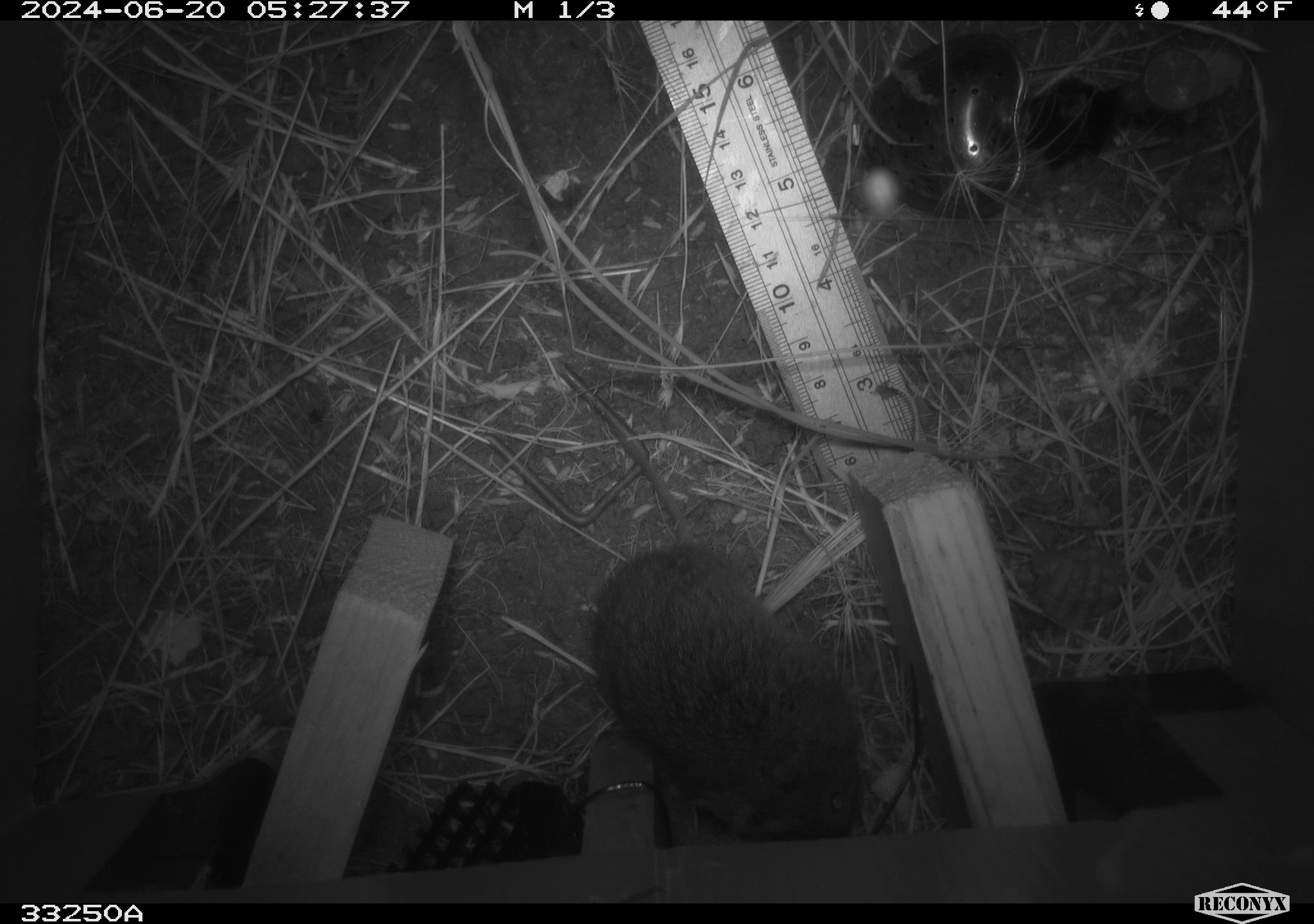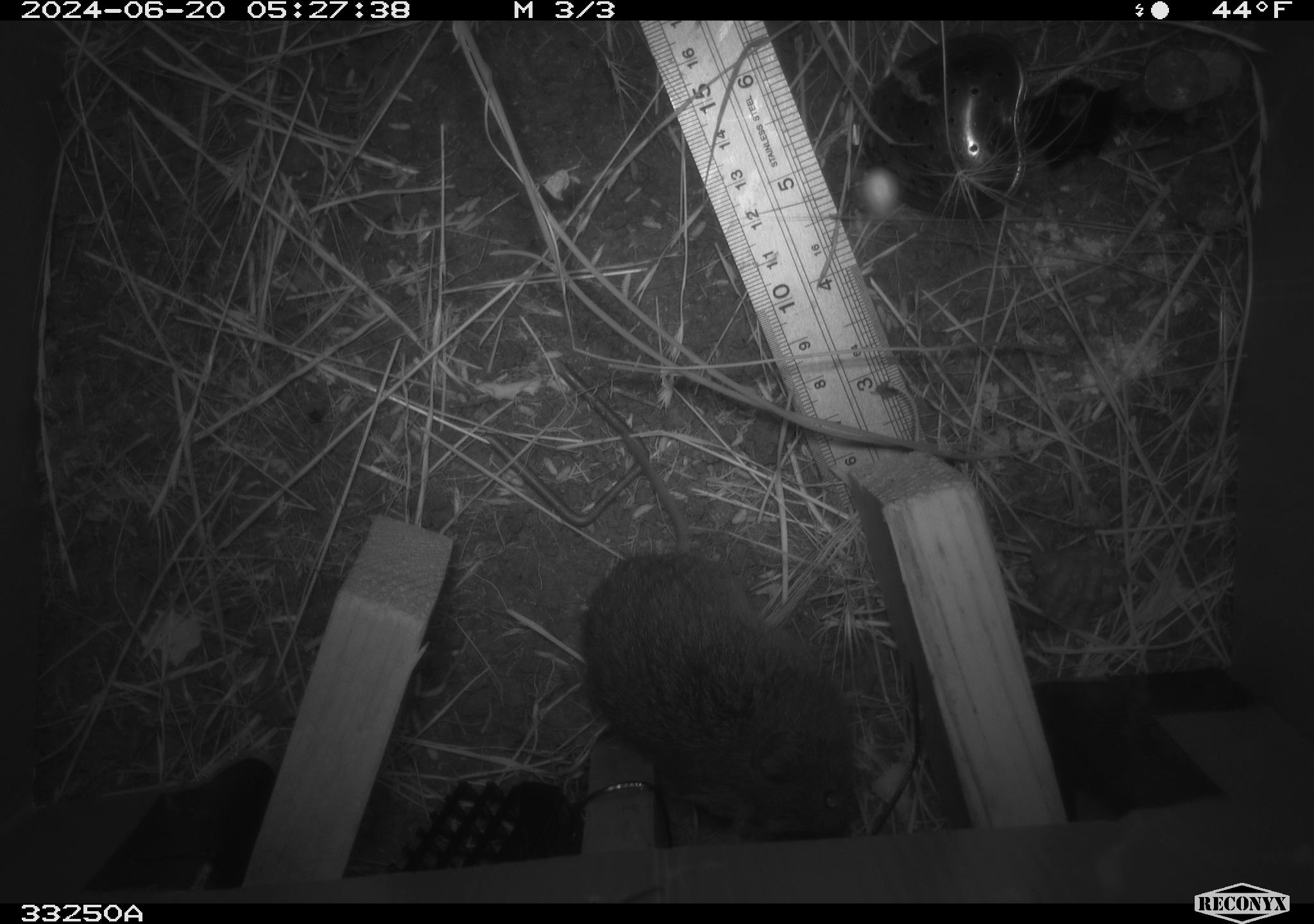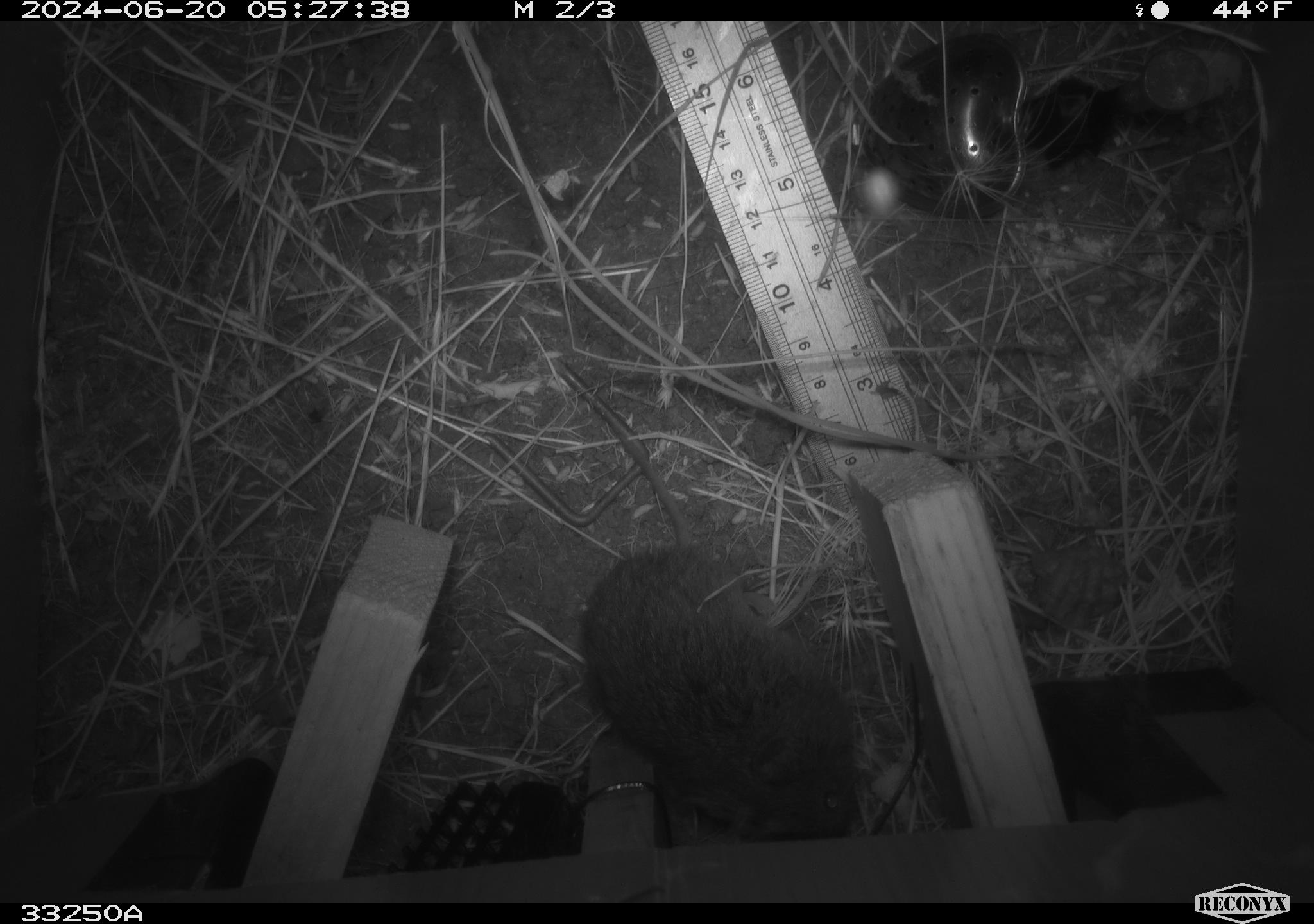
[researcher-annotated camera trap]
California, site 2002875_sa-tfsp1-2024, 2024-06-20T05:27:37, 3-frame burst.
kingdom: Animalia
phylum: Chordata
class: Mammalia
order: Rodentia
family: Cricetidae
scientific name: Arvicolinae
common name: voles, lemmings, and muskrats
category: arvicolinae subfamily